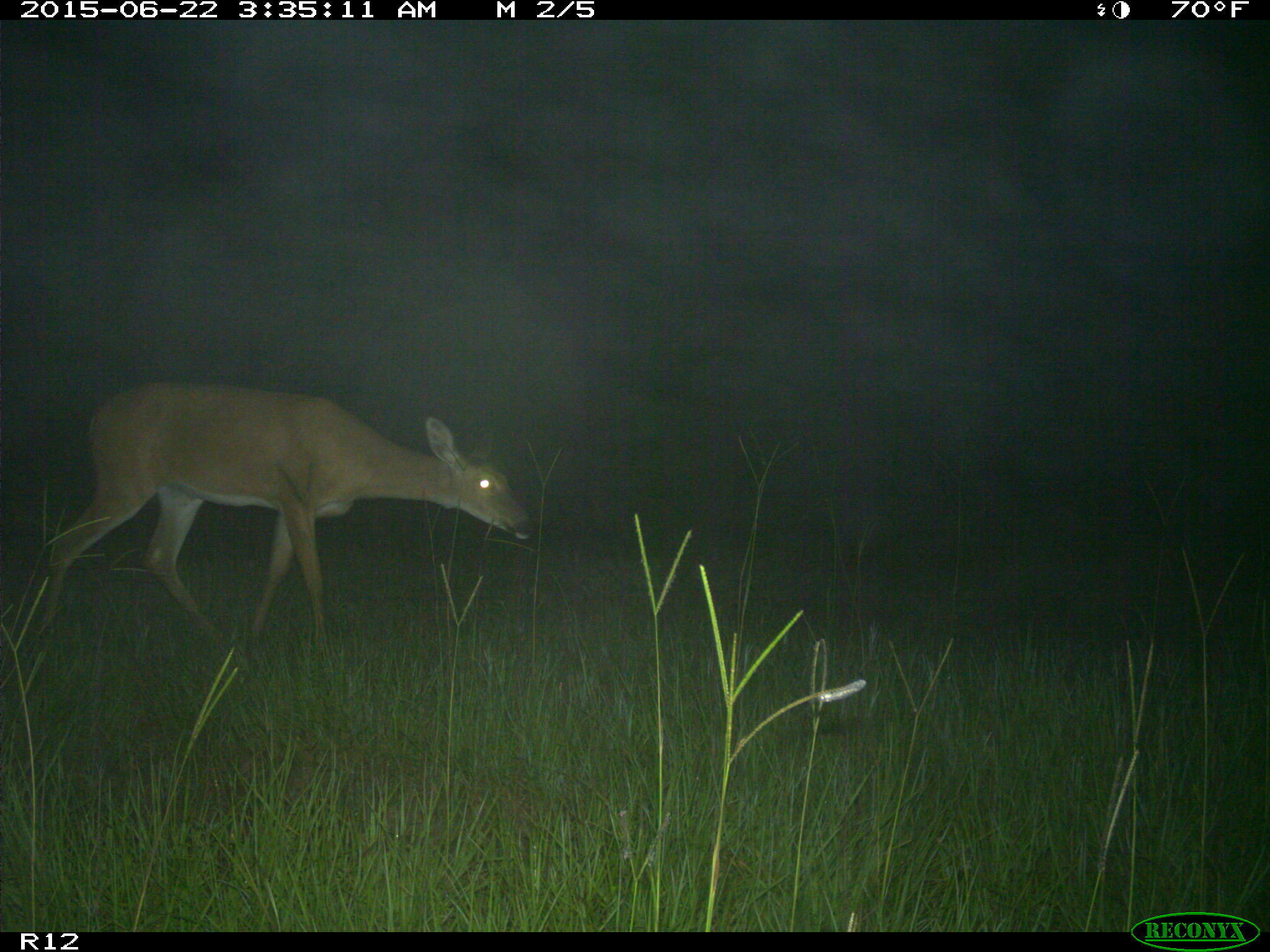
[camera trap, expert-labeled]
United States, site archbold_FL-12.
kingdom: Animalia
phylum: Chordata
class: Mammalia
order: Artiodactyla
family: Cervidae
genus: Odocoileus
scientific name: Odocoileus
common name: deer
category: unidentified deer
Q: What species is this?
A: Unidentified deer (deer) (Odocoileus).